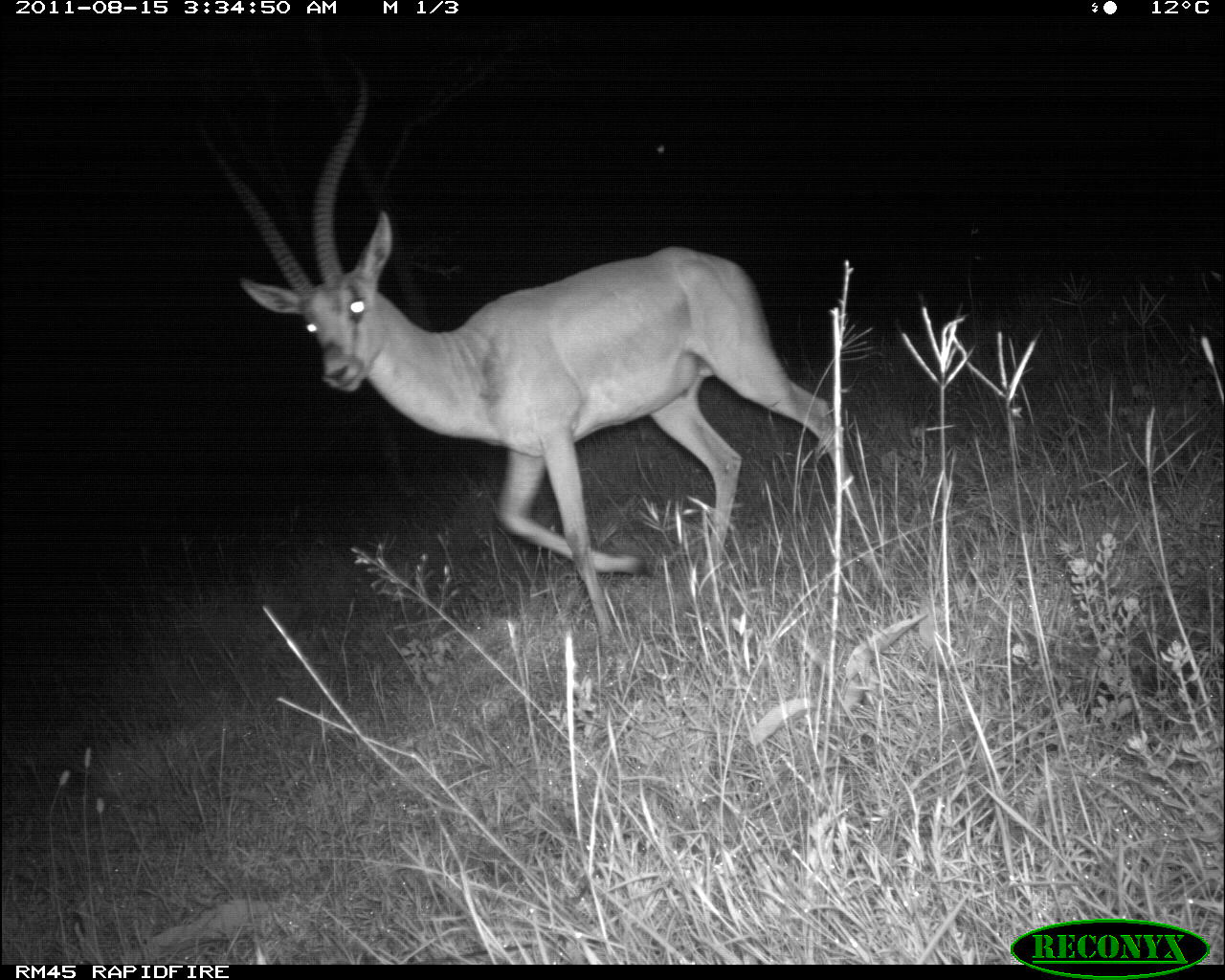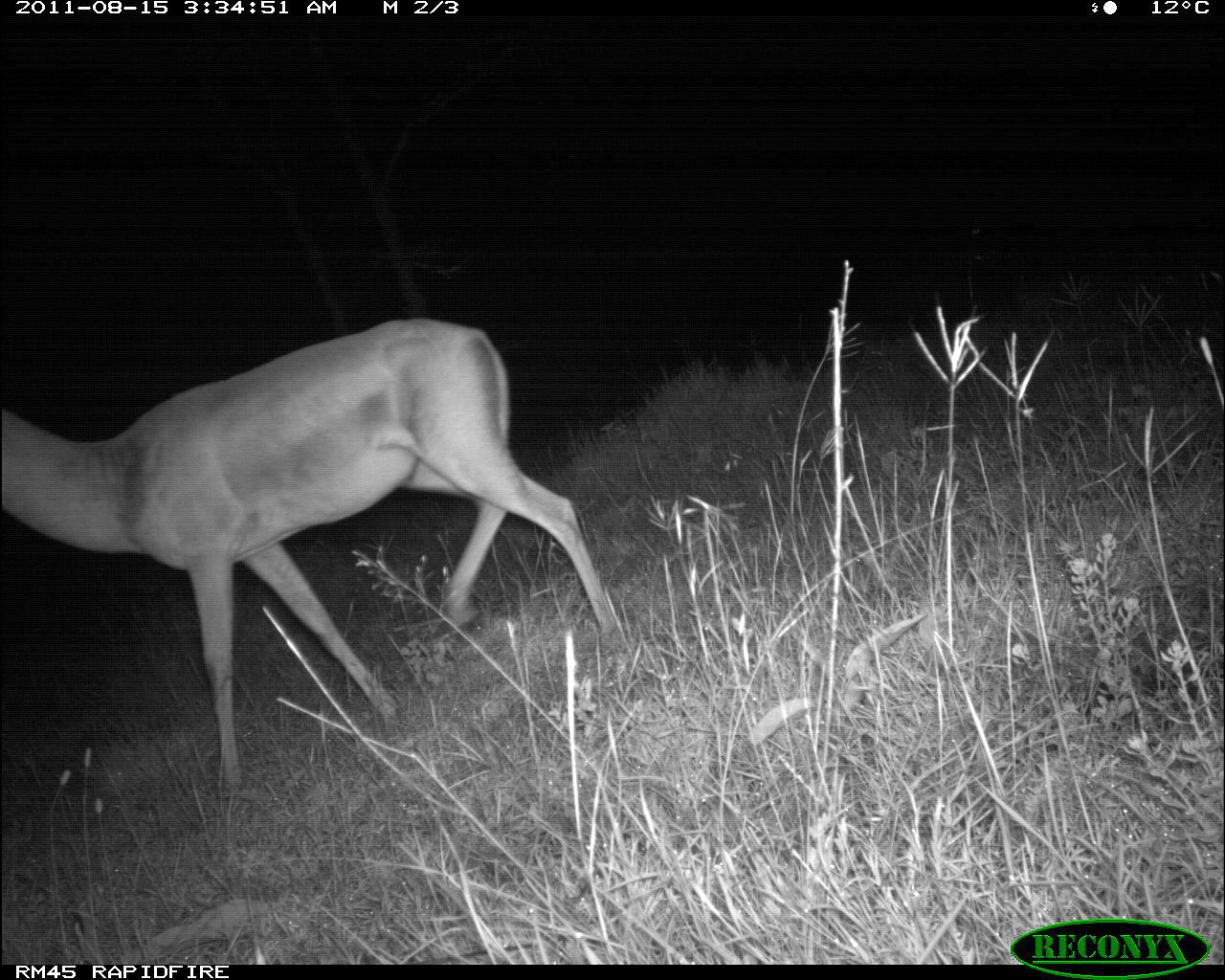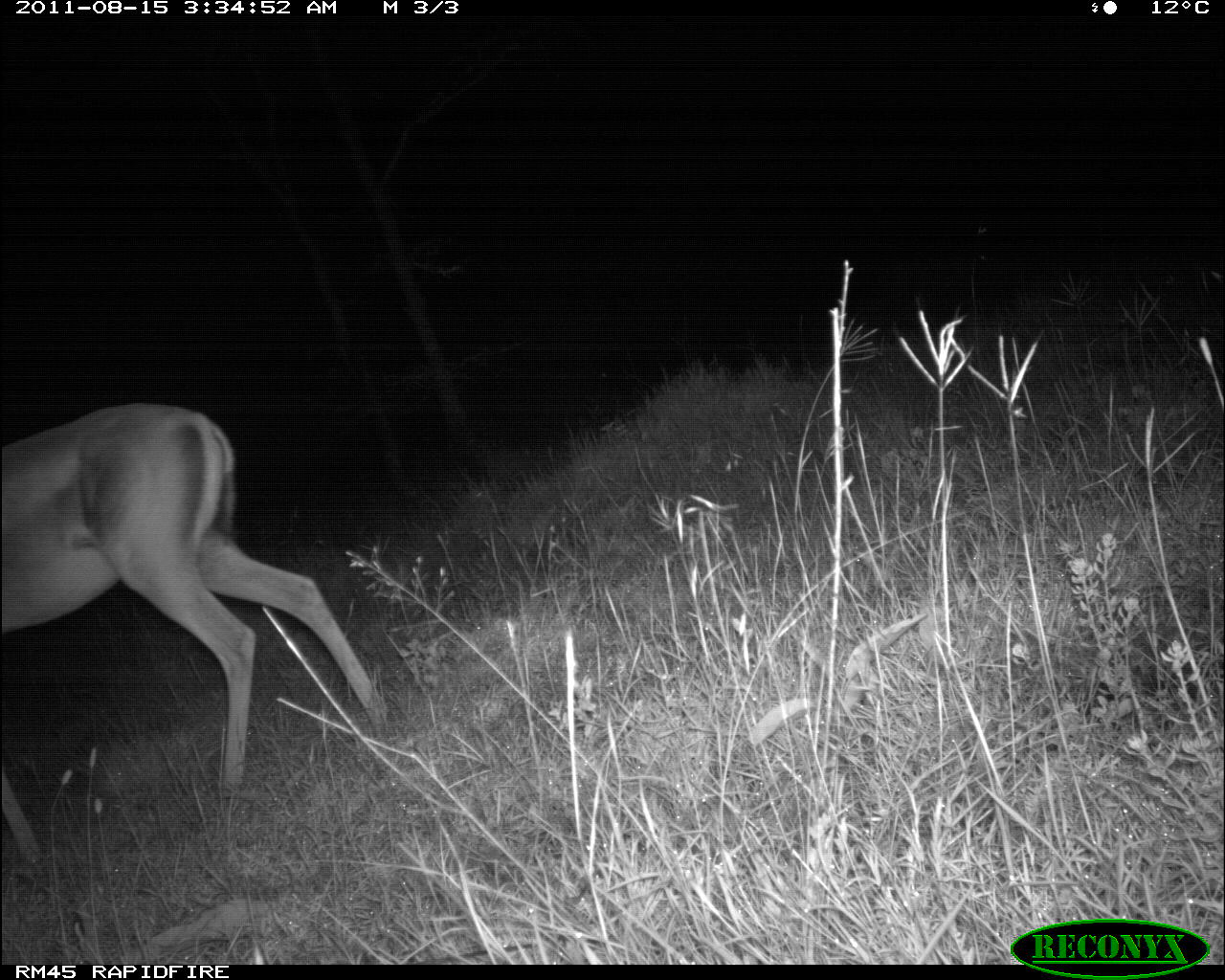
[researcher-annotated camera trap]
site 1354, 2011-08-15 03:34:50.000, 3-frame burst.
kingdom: Animalia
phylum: Chordata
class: Mammalia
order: Artiodactyla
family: Bovidae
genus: Nanger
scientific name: Nanger granti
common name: grant's gazelle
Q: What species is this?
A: Nanger granti (grant's gazelle).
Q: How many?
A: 1.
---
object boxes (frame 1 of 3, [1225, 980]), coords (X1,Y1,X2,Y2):
nanger granti: (193,41,866,655)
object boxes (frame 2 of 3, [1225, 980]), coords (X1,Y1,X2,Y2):
nanger granti: (0,310,626,800)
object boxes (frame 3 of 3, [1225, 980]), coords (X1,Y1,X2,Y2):
nanger granti: (0,398,393,866)